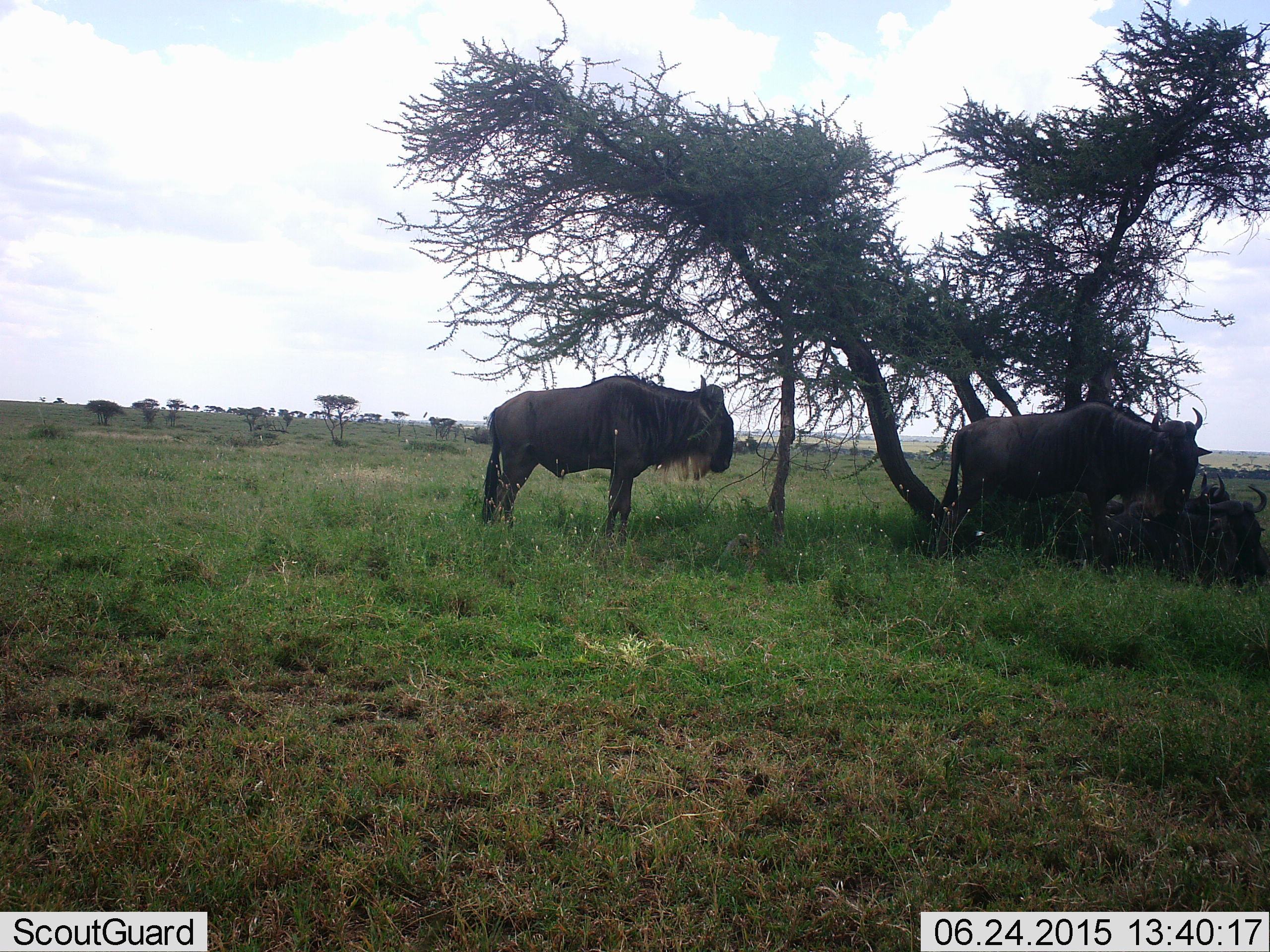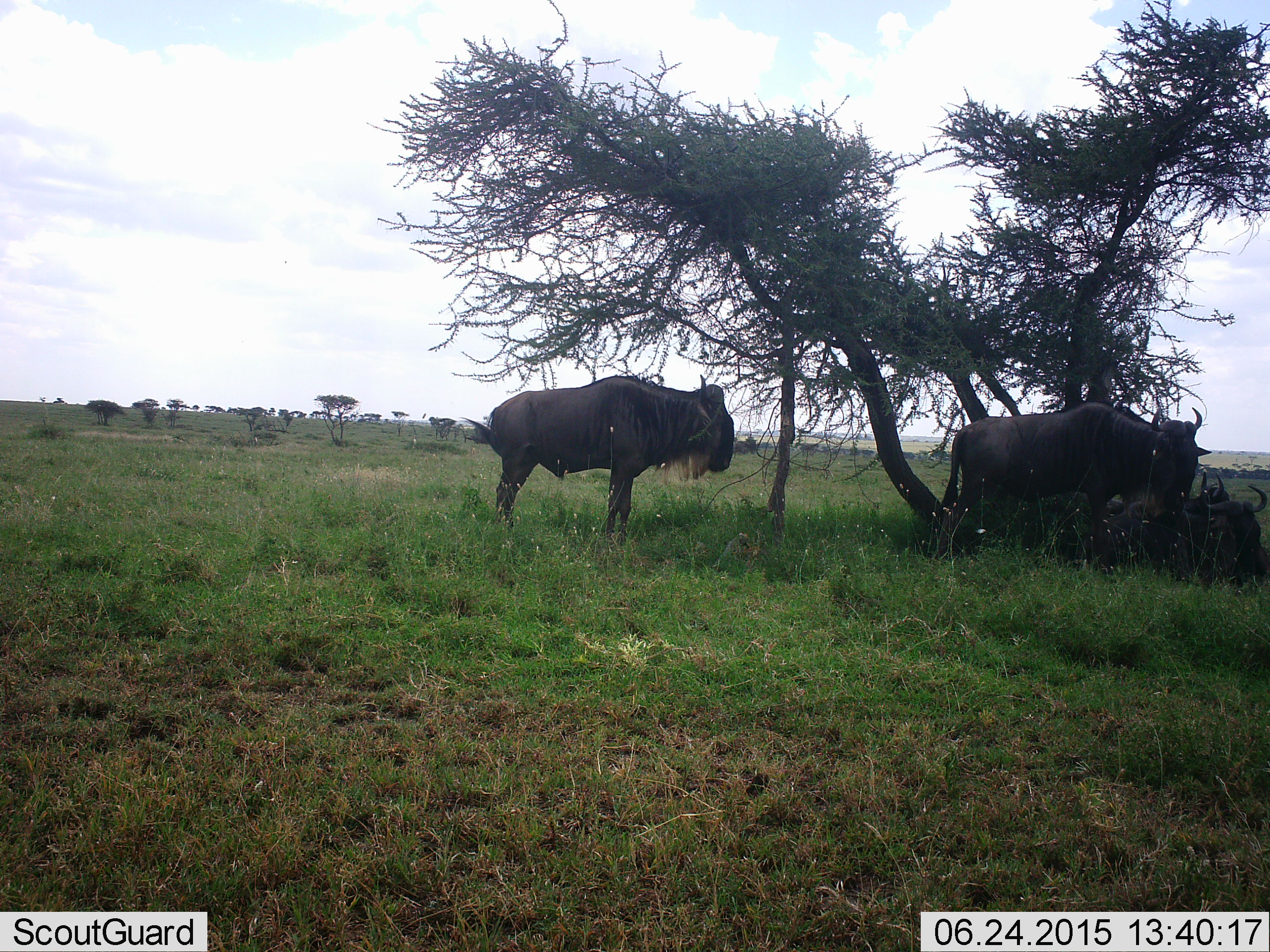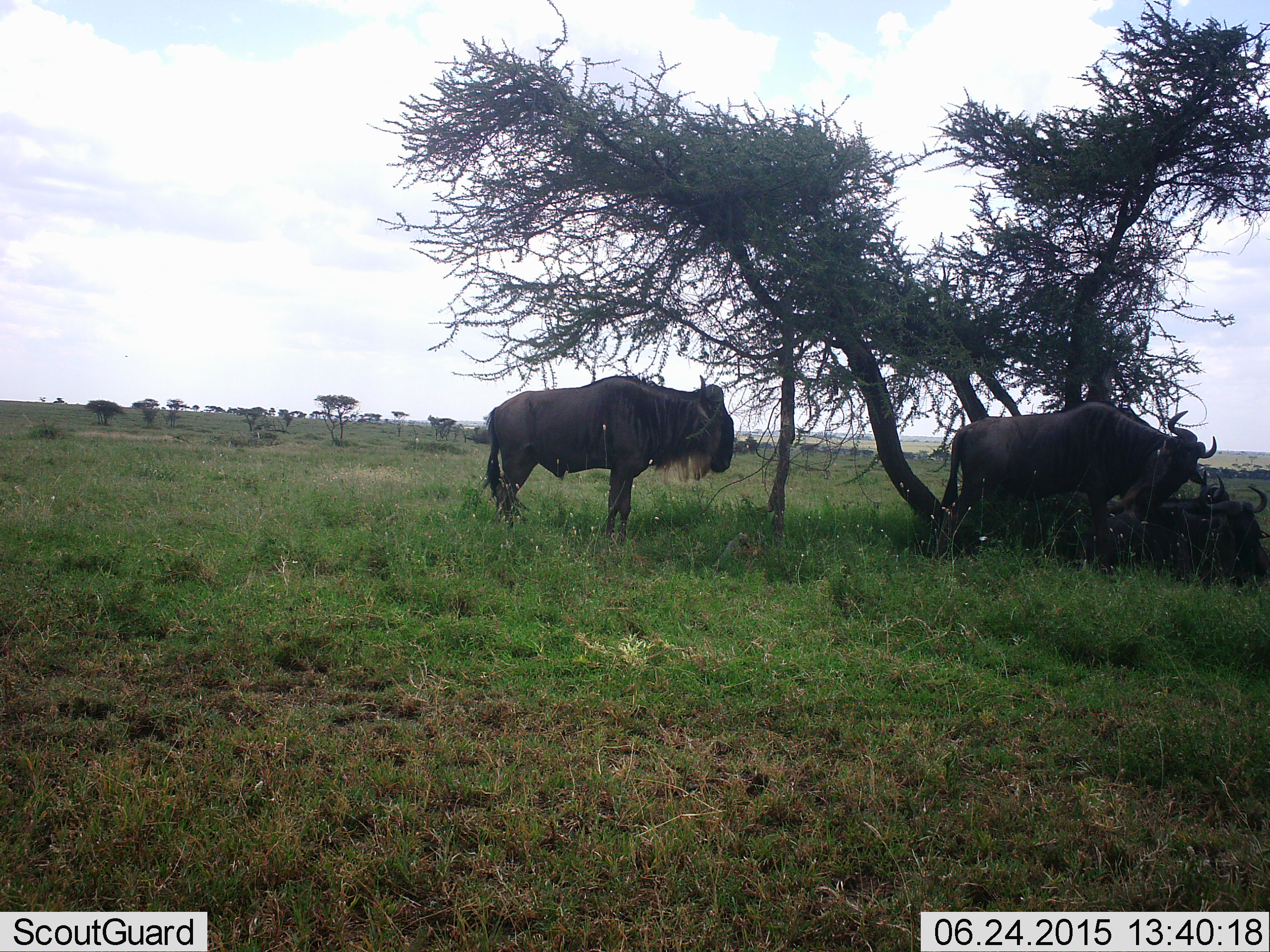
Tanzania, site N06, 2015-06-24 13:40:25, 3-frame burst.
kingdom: Animalia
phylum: Chordata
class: Mammalia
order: Artiodactyla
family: Bovidae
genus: Connochaetes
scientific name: Connochaetes taurinus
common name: blue wildebeest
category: wildebeest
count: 3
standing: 90%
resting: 50%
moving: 0%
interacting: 0%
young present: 0%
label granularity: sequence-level